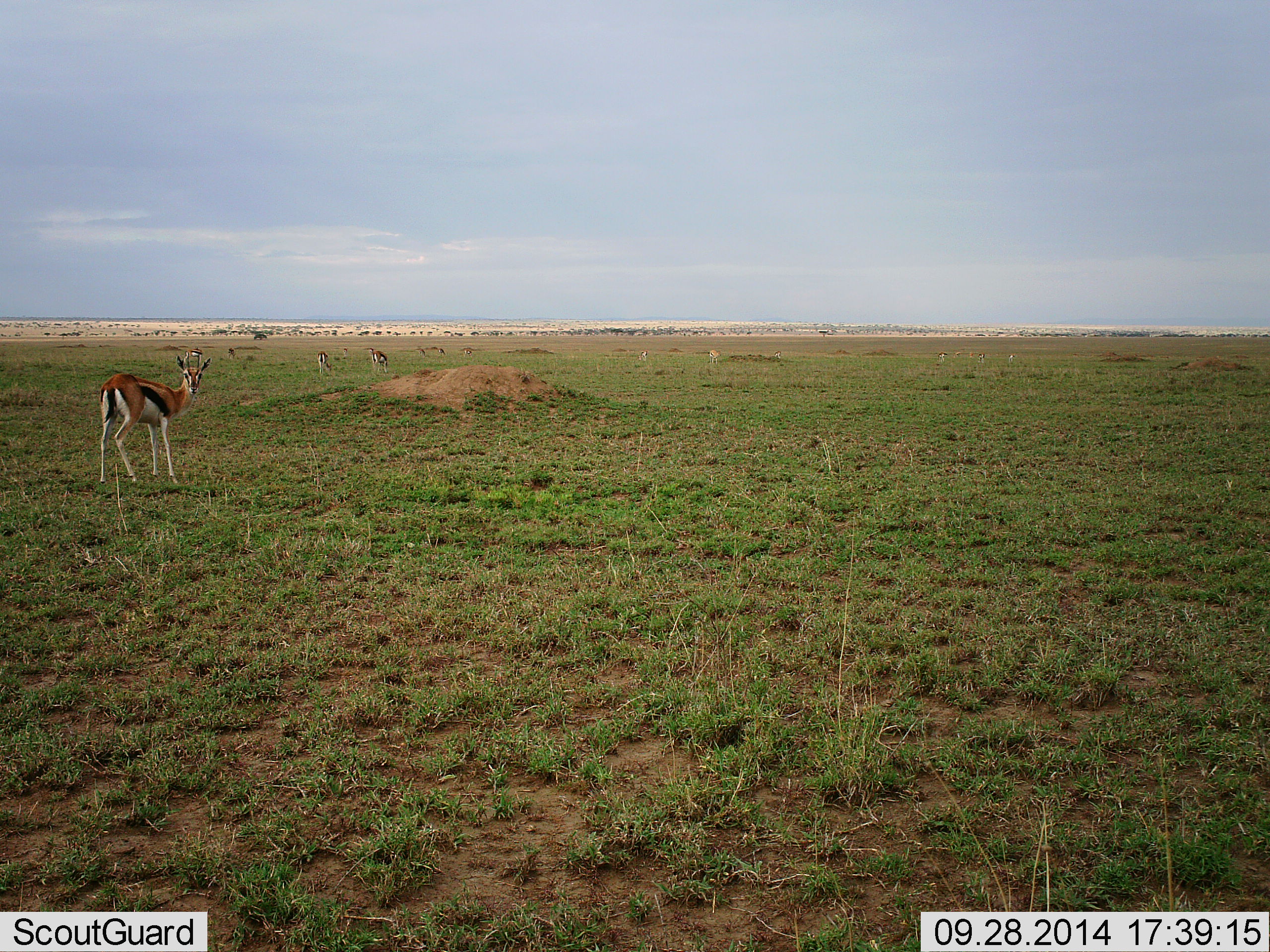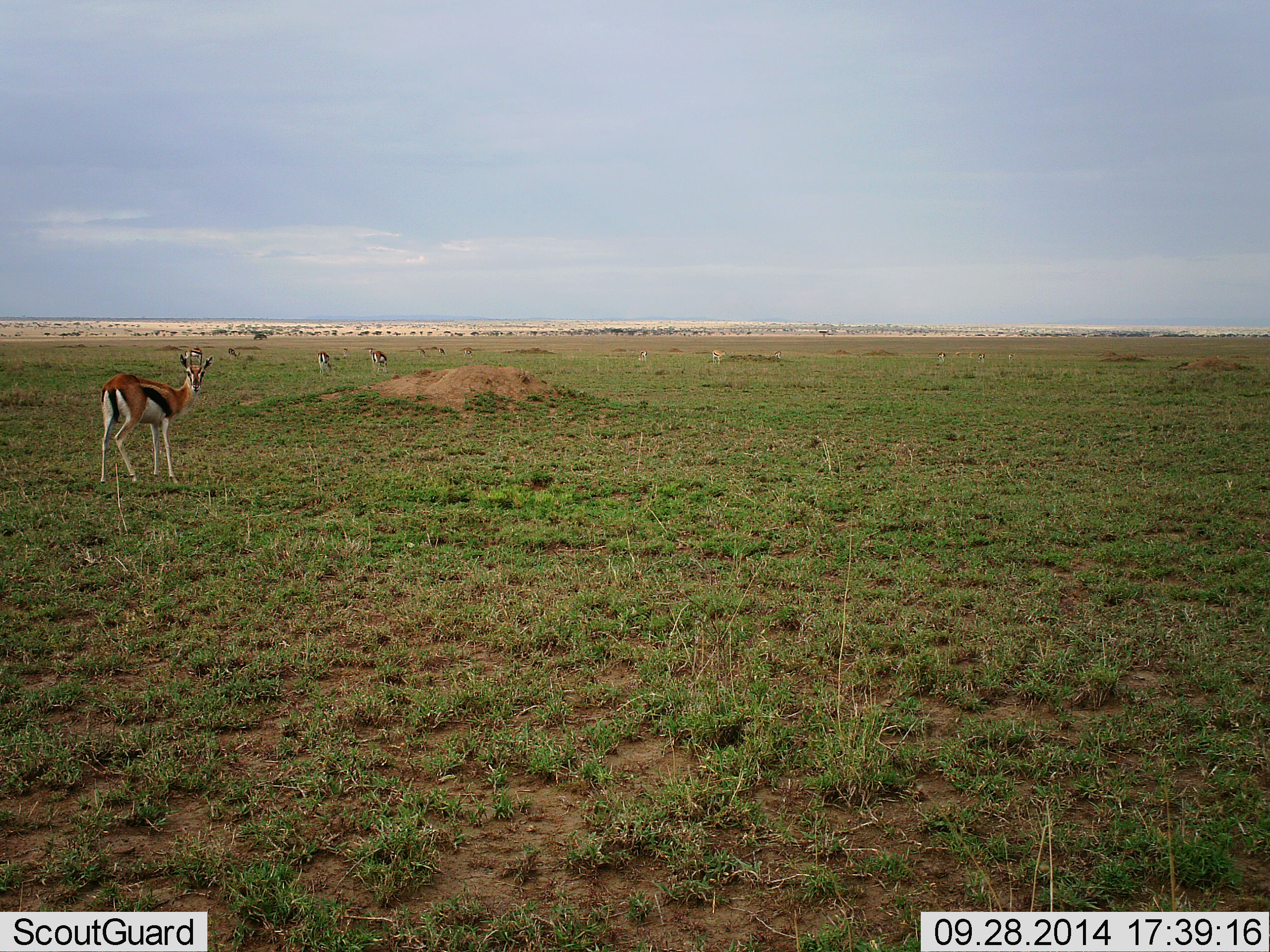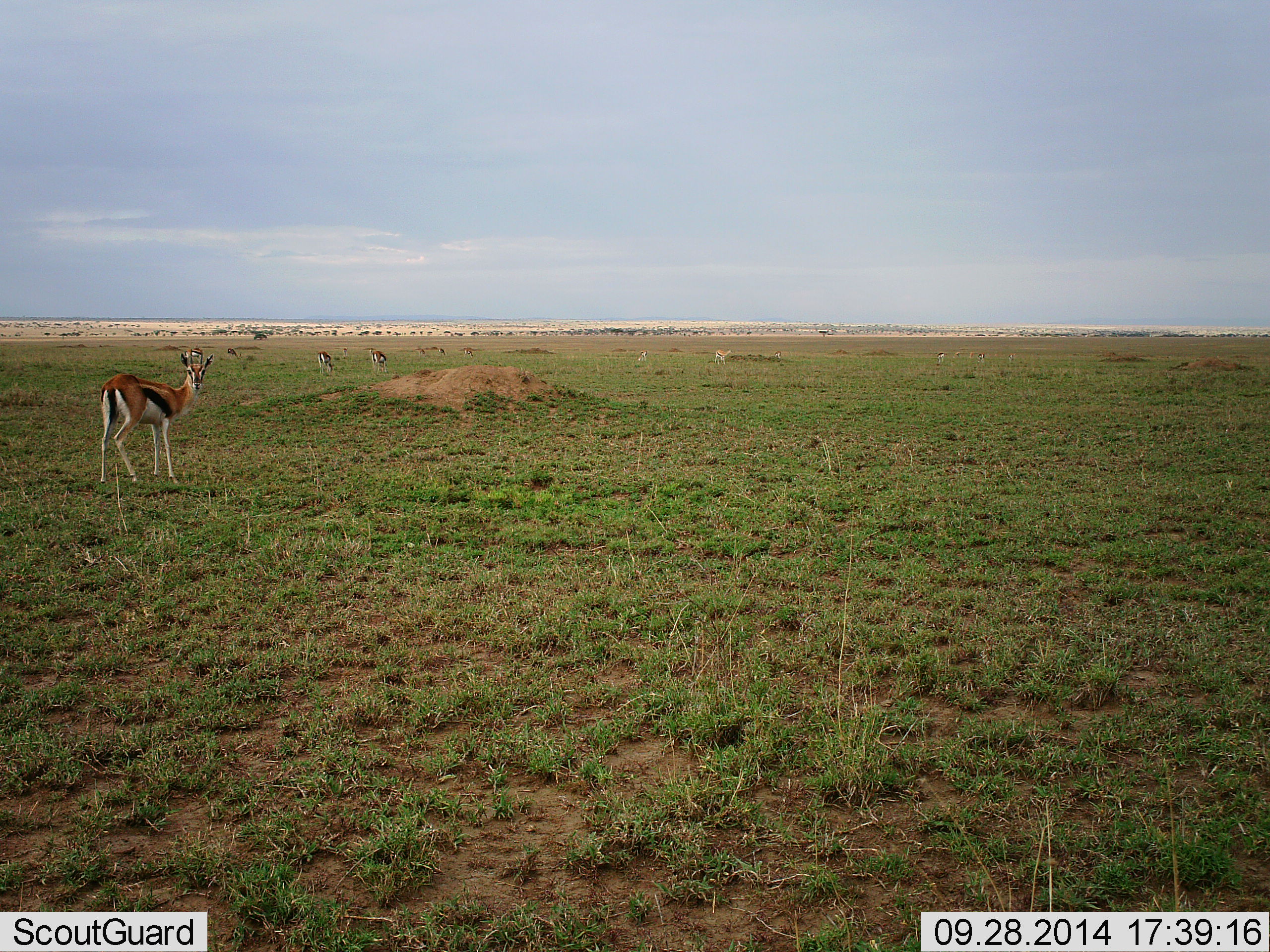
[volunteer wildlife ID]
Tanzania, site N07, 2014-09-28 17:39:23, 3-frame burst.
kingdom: Animalia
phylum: Chordata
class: Mammalia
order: Artiodactyla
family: Bovidae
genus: Eudorcas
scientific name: Eudorcas thomsonii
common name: thomson's gazelle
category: gazellethomsons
Gazellethomsons (thomson's gazelle) (Eudorcas thomsonii), count 5. Behavior (volunteer vote fractions): standing 80%, resting 0%, moving 0%, interacting 0%. Young present (vote fraction): 0%. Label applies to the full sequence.